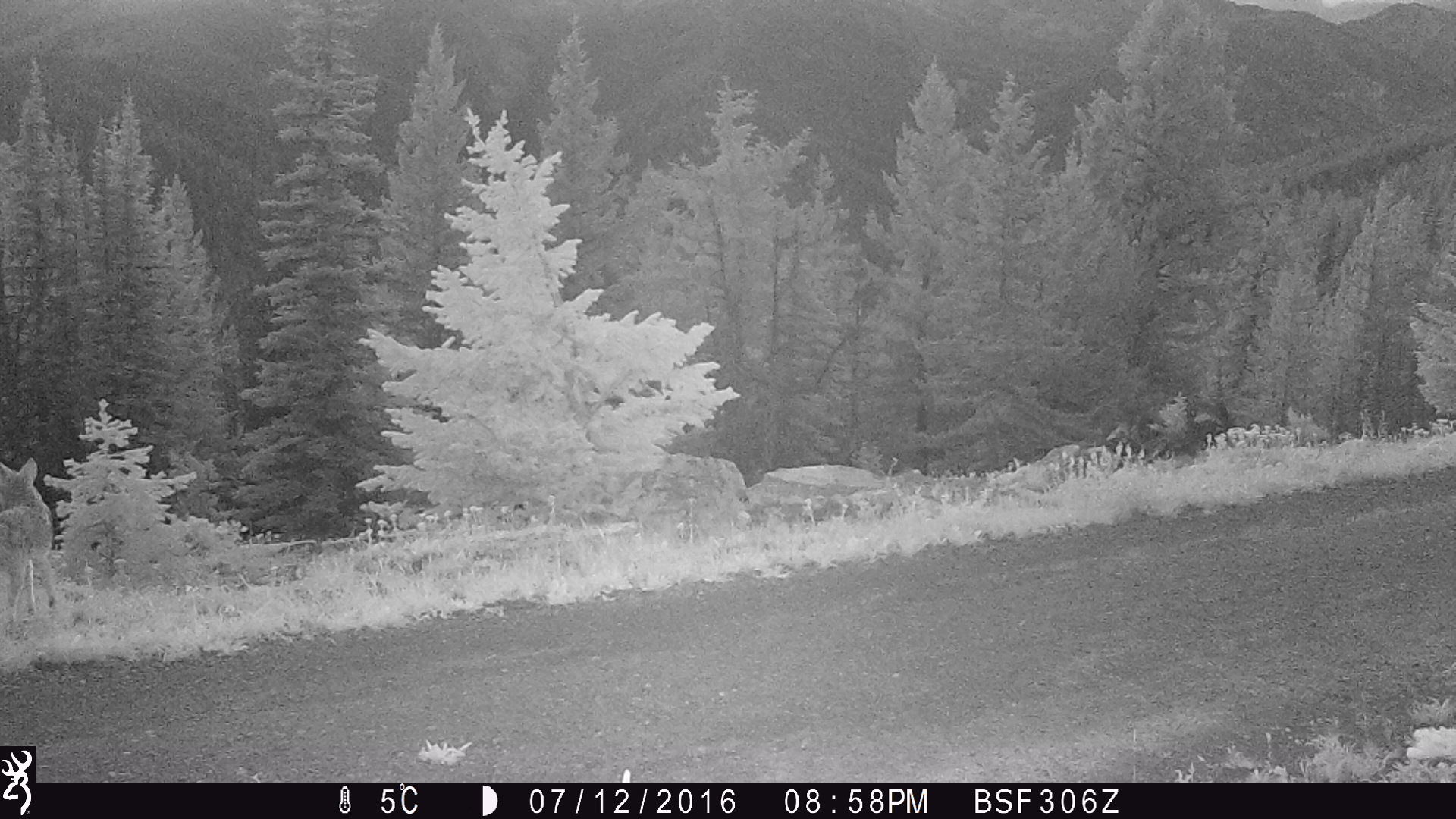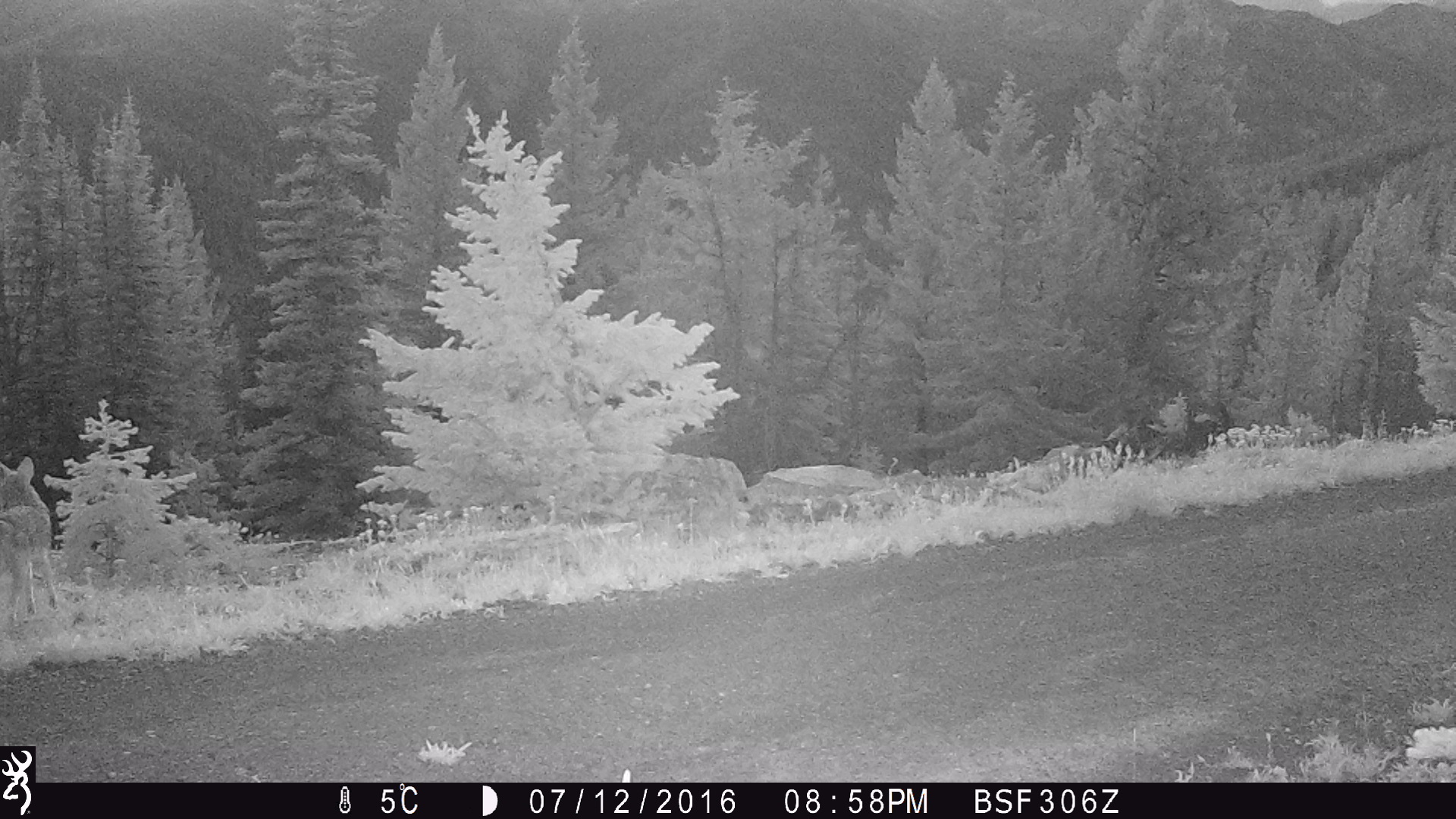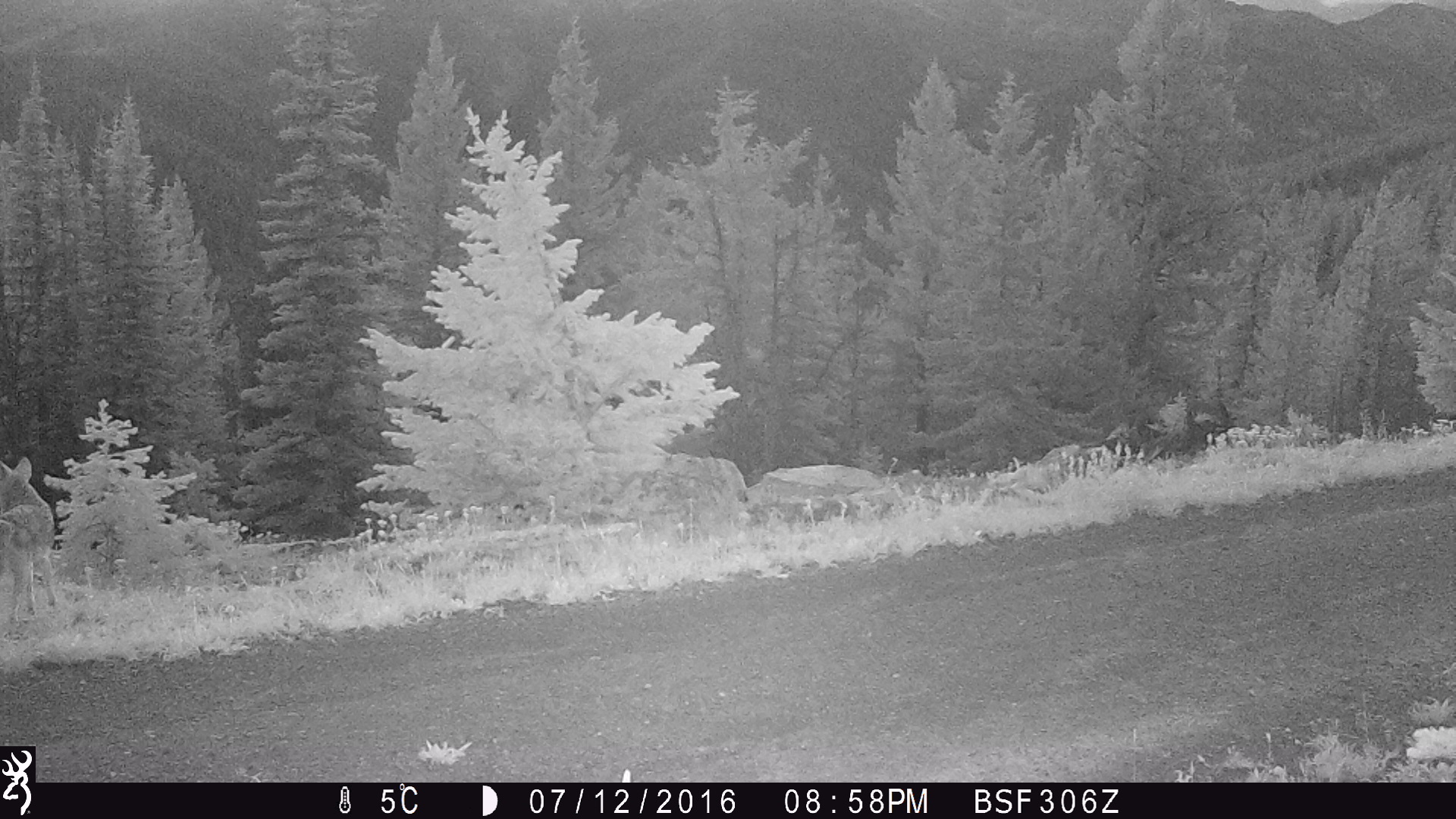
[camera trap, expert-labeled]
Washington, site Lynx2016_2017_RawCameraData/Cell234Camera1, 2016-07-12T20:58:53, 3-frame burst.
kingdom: Animalia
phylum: Chordata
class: Mammalia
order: Carnivora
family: Canidae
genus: Canis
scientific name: Canis latrans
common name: coyote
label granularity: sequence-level